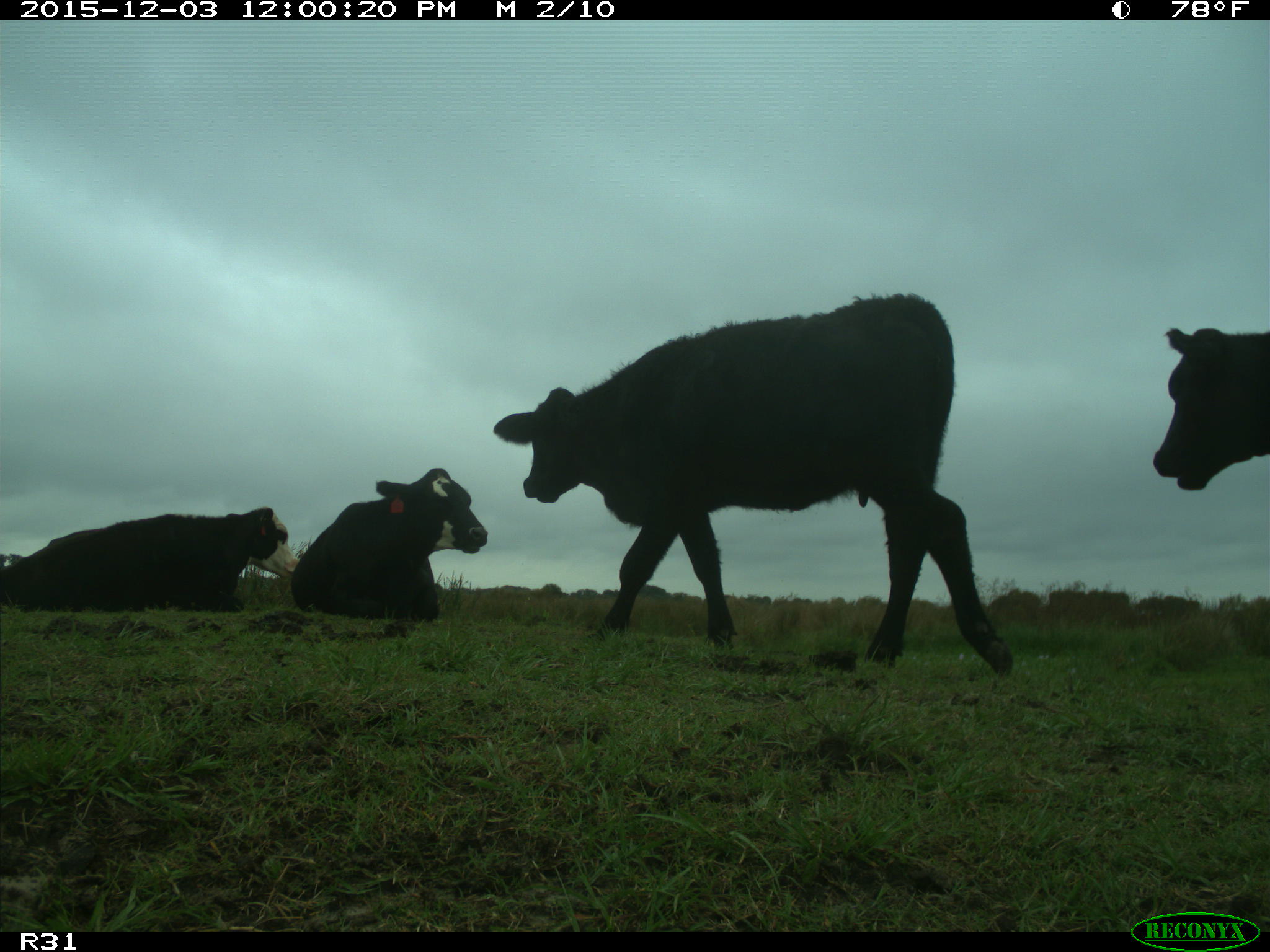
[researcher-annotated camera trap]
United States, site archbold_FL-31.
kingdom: Animalia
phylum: Chordata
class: Mammalia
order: Artiodactyla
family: Bovidae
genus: Bos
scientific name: Bos taurus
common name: domestic cow